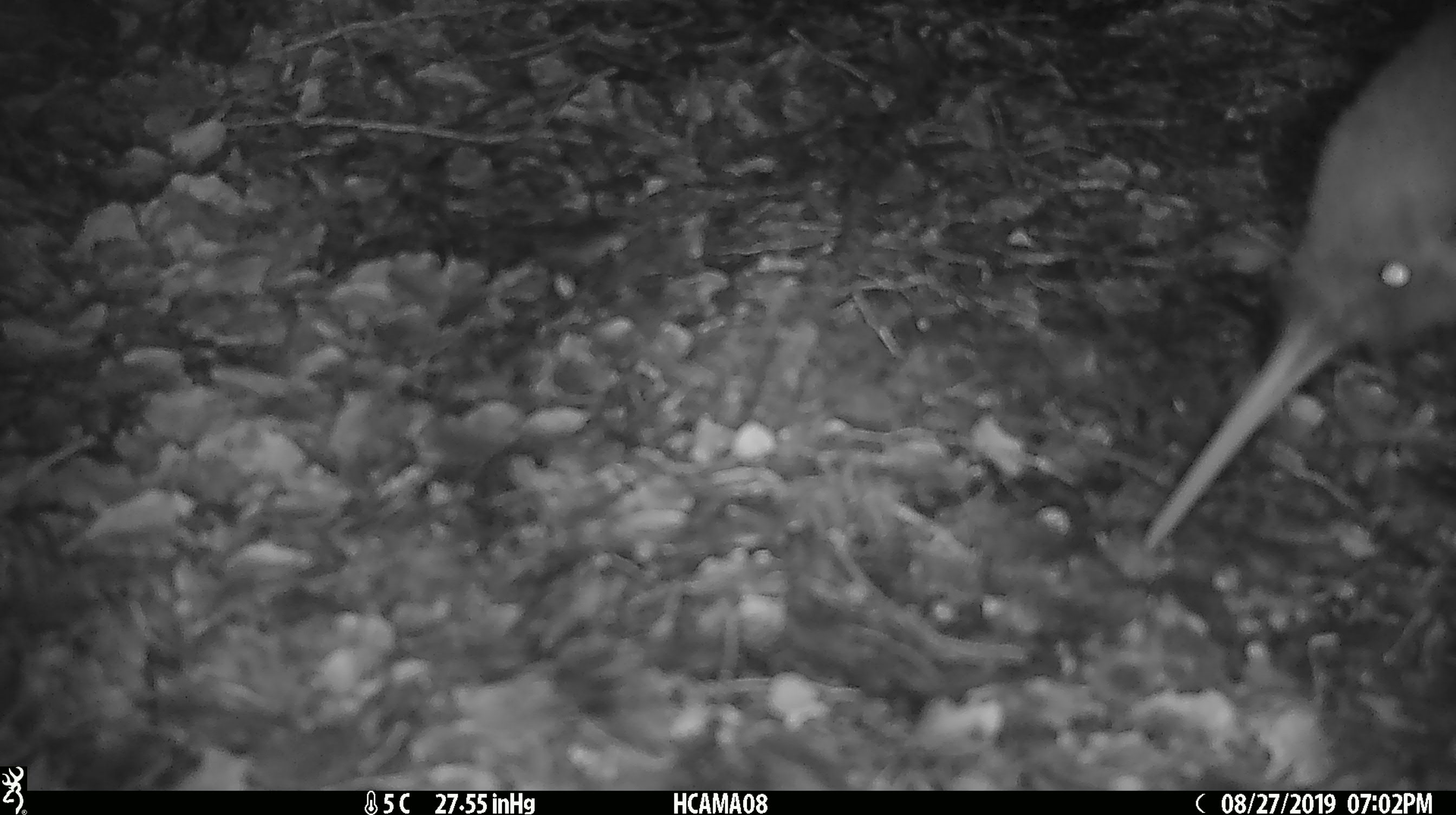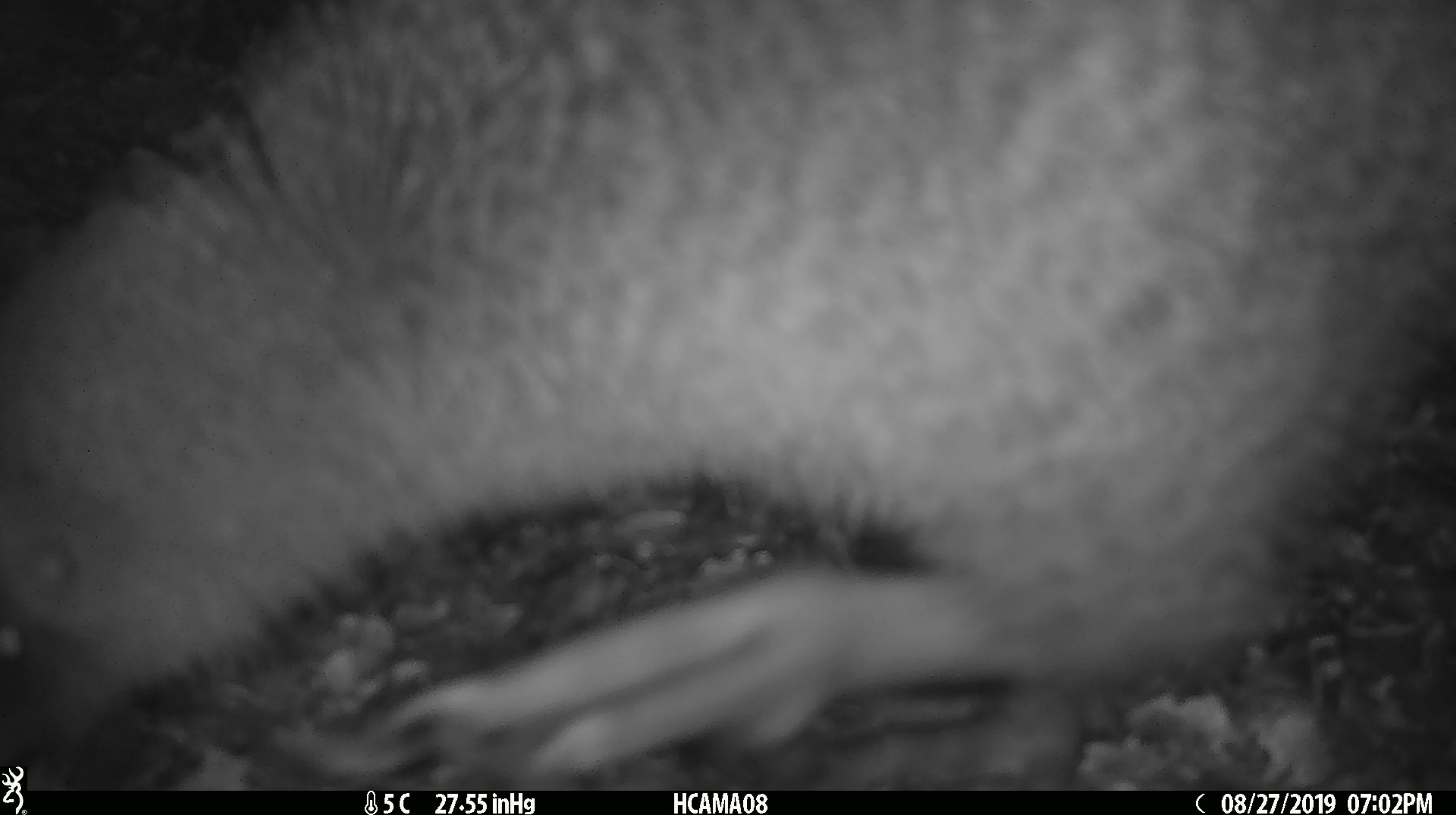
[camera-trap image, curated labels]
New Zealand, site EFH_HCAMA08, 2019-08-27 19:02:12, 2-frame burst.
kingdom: Animalia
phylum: Chordata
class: Aves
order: Apterygiformes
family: Apterygidae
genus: Apteryx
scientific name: Apteryx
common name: kiwi